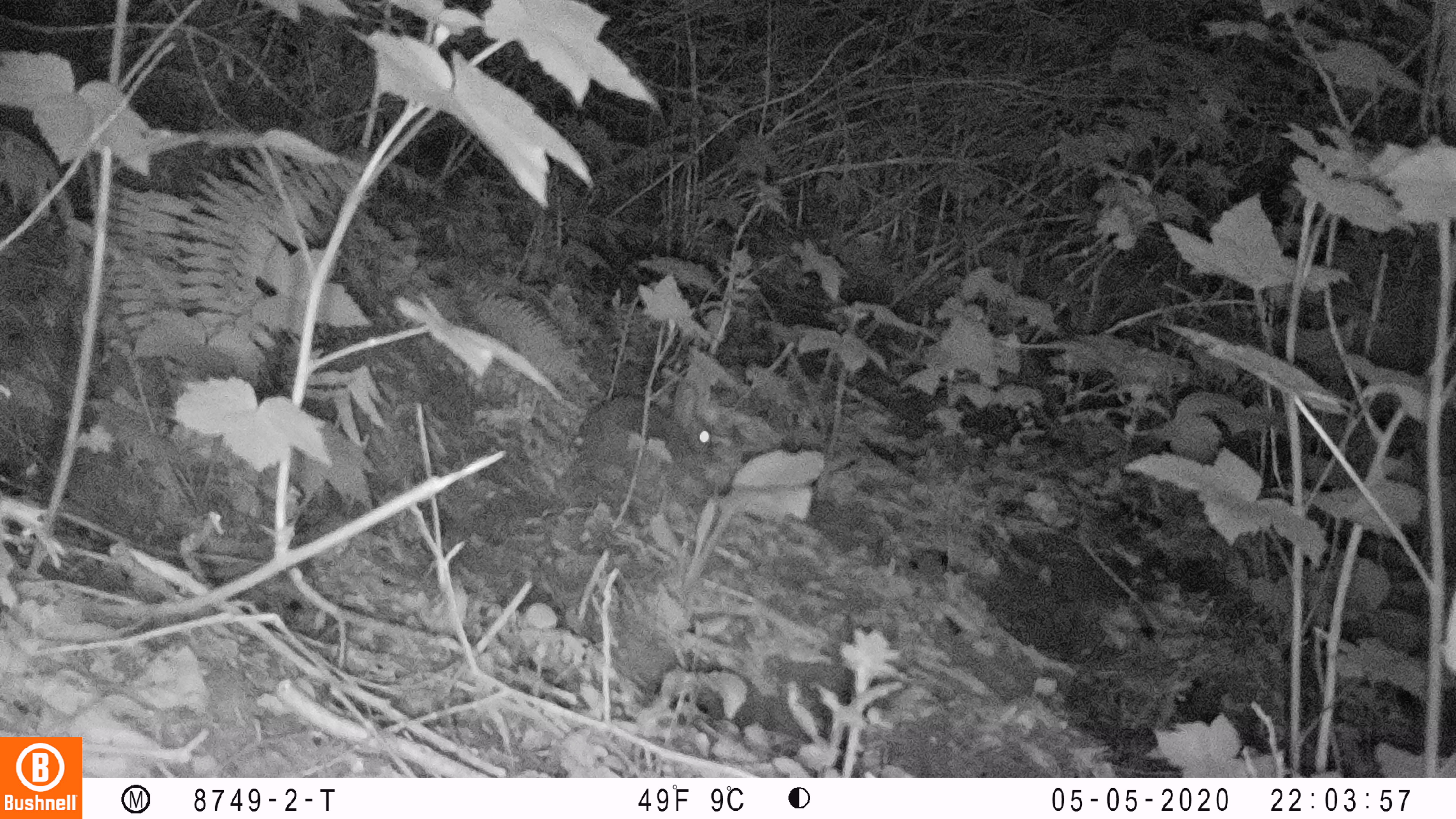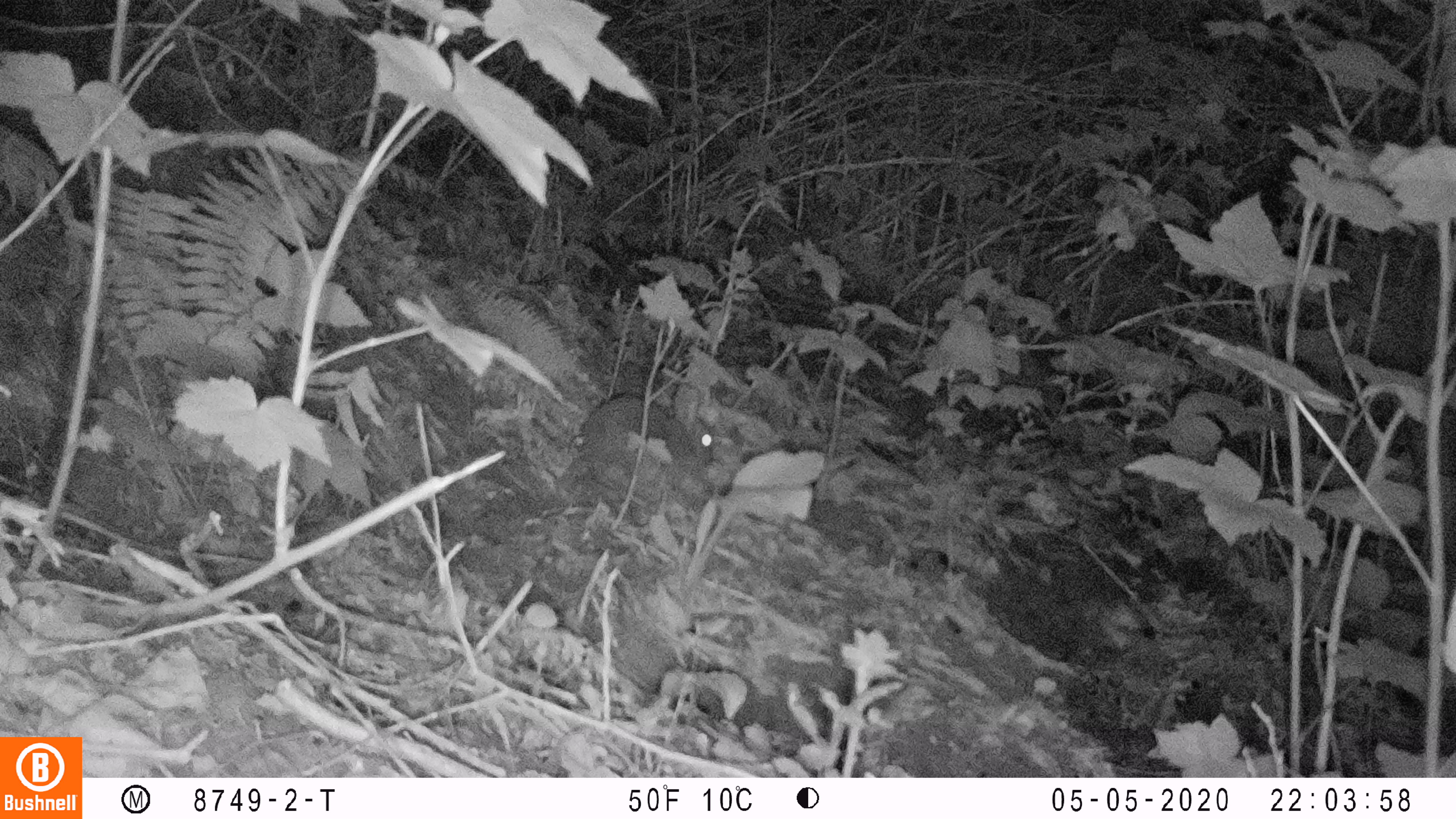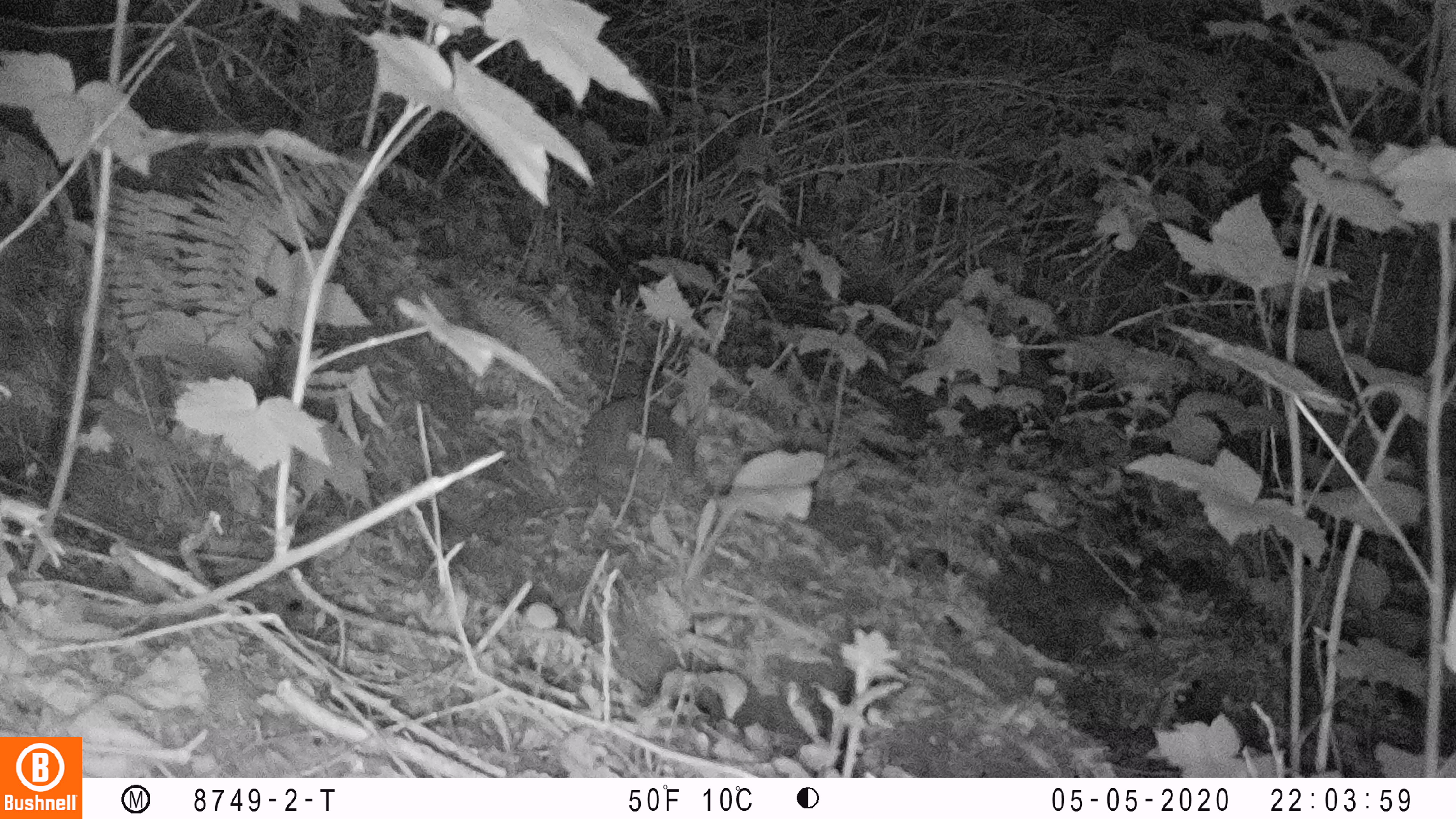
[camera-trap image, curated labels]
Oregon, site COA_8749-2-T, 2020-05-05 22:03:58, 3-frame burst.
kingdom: Animalia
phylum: Chordata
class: Mammalia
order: Lagomorpha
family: Leporidae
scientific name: Leporidae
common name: hares and rabbits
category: leporidae family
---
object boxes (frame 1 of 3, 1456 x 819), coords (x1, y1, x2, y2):
leporidae family: (579, 377, 714, 473)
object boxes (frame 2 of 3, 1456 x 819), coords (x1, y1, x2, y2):
leporidae family: (574, 378, 716, 483)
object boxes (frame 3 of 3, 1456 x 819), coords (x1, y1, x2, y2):
leporidae family: (573, 394, 718, 484)